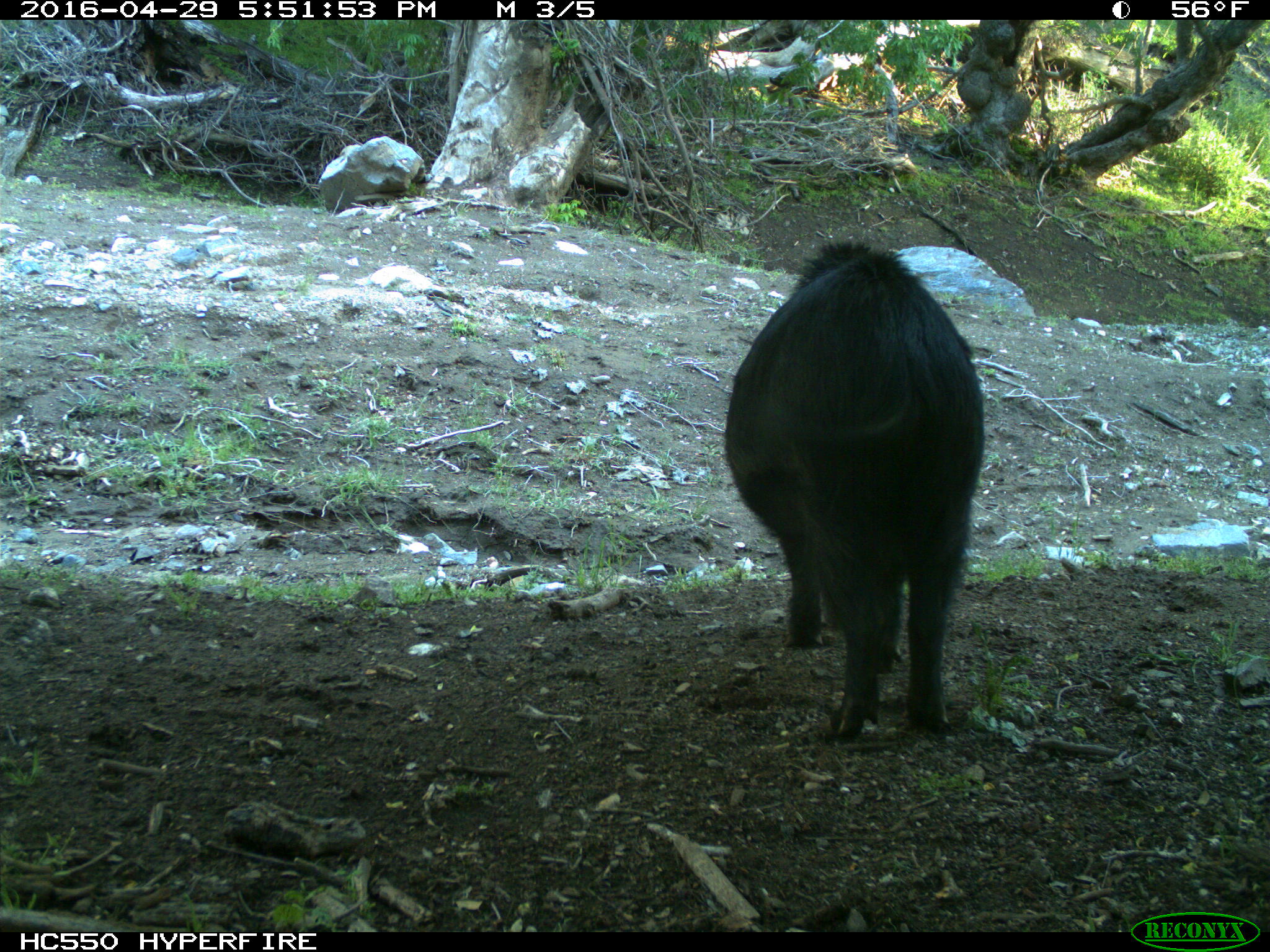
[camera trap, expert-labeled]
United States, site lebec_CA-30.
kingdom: Animalia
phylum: Chordata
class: Mammalia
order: Artiodactyla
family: Suidae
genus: Sus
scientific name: Sus scrofa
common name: wild boar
Sus scrofa (wild boar).